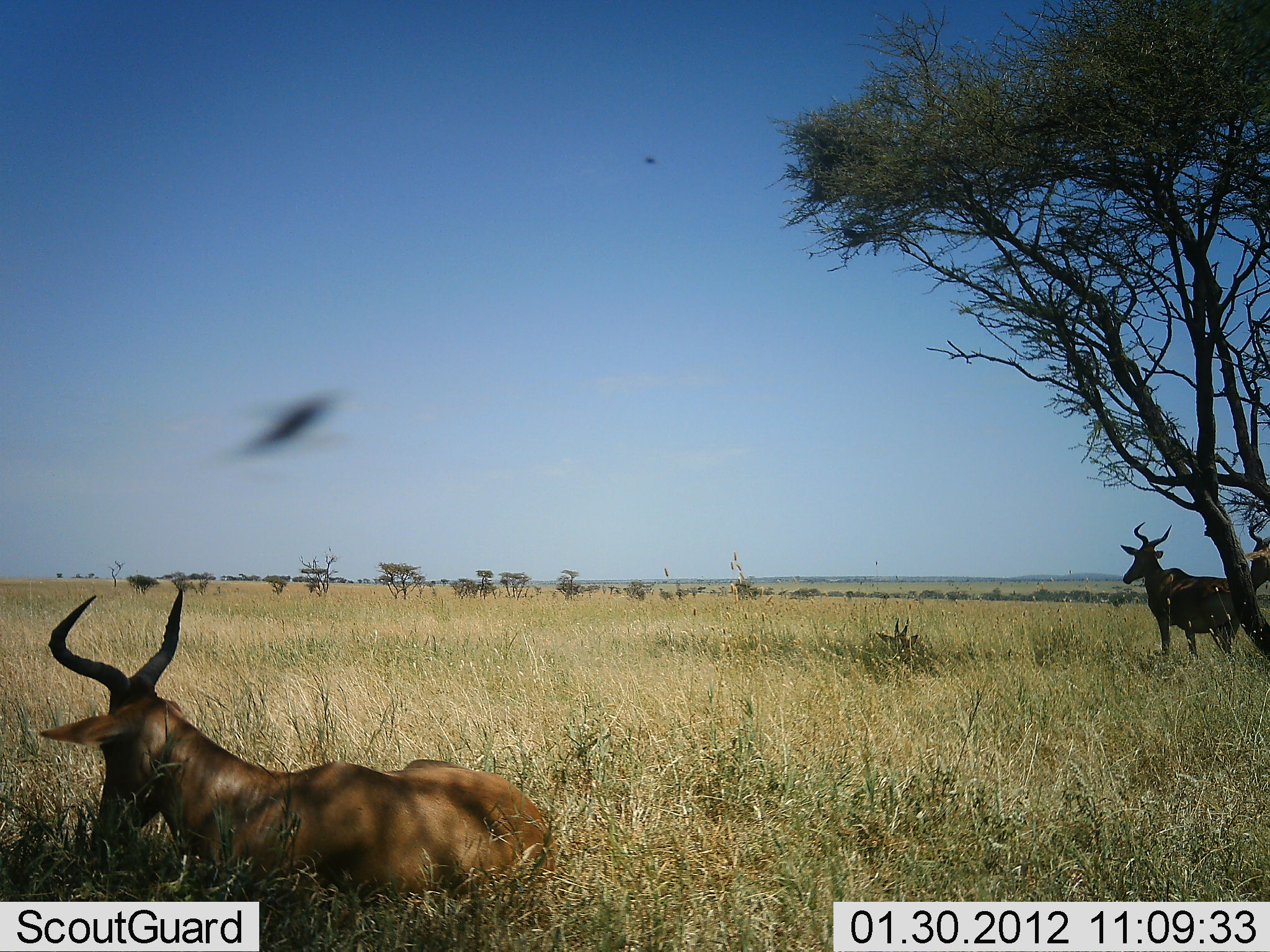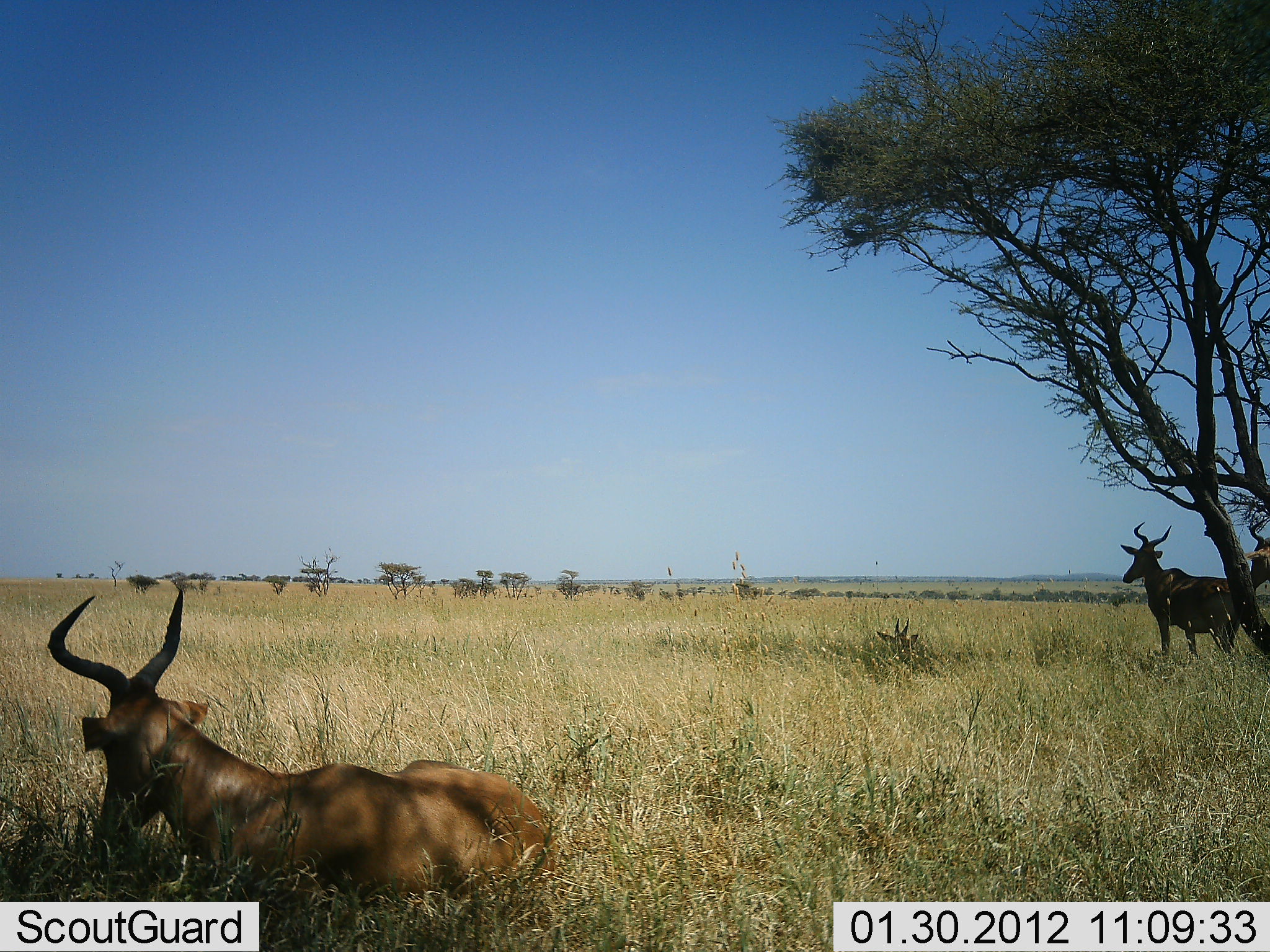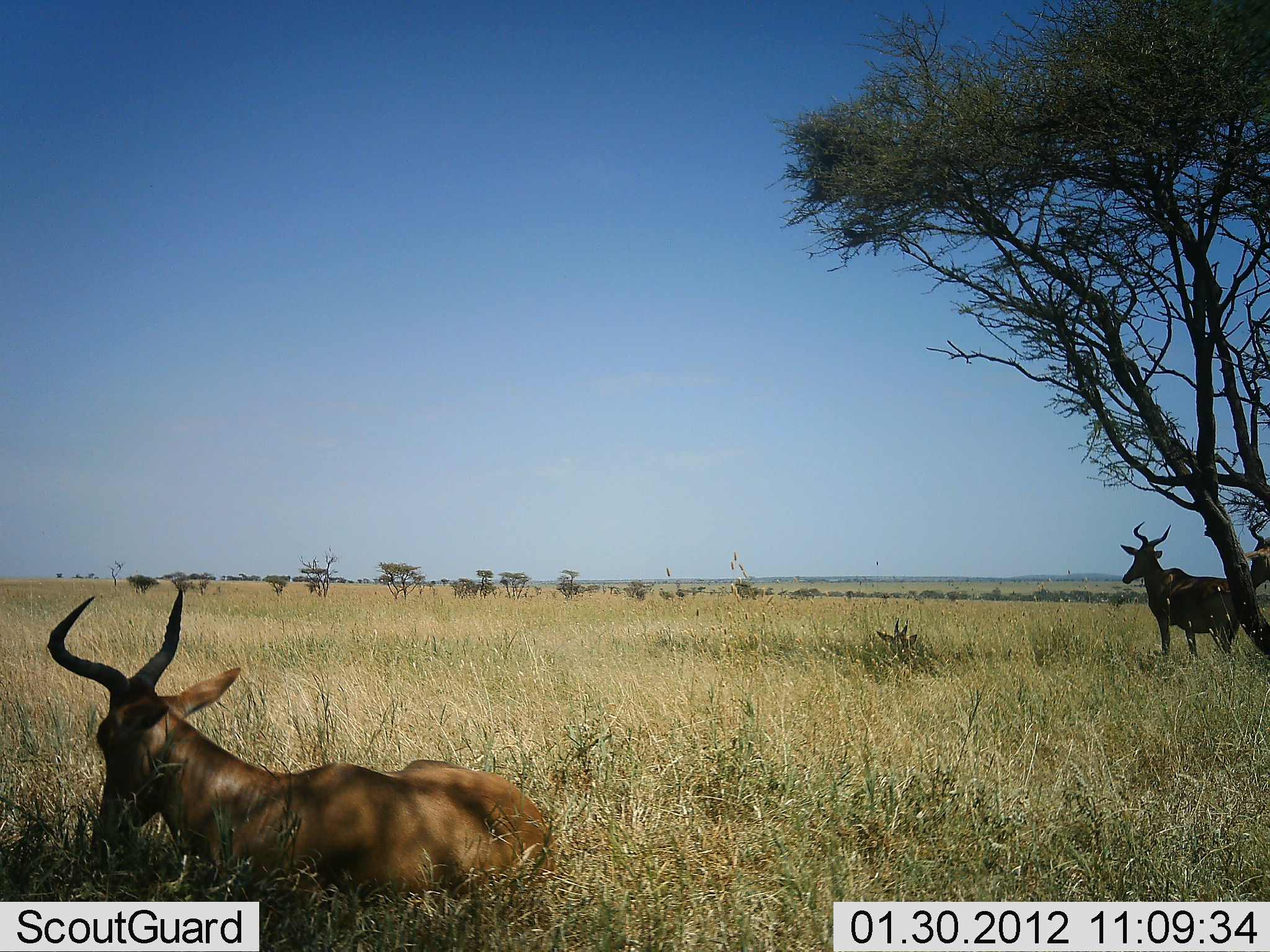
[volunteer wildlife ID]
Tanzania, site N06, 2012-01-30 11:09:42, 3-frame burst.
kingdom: Animalia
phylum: Chordata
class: Mammalia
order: Artiodactyla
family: Bovidae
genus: Alcelaphus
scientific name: Alcelaphus buselaphus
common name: hartebeest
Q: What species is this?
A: Hartebeest (Alcelaphus buselaphus).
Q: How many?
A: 3.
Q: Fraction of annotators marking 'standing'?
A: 90%.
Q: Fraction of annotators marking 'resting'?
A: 97%.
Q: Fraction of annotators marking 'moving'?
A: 0%.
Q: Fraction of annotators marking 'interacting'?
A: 0%.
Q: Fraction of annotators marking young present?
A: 0%.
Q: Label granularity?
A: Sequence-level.